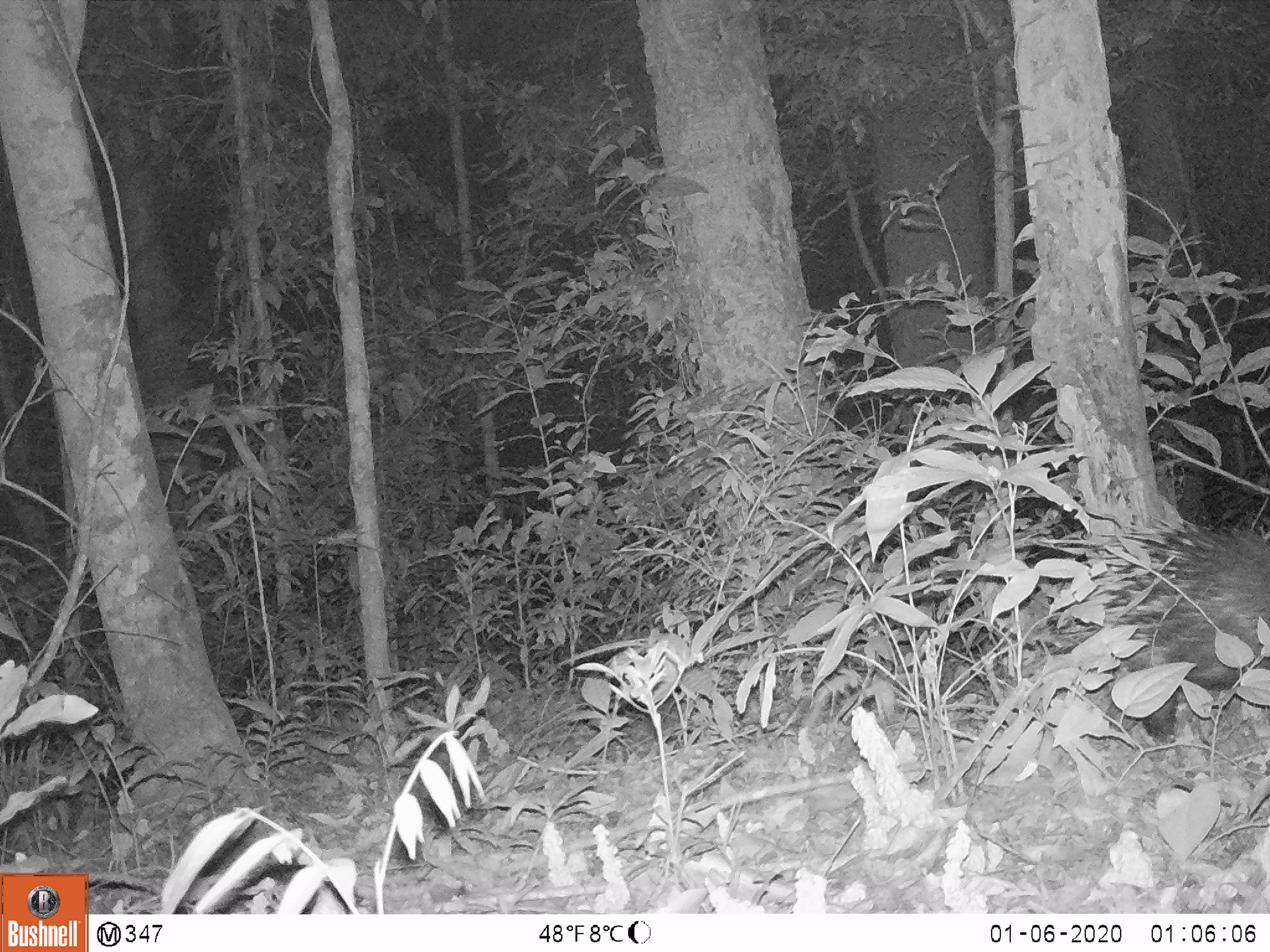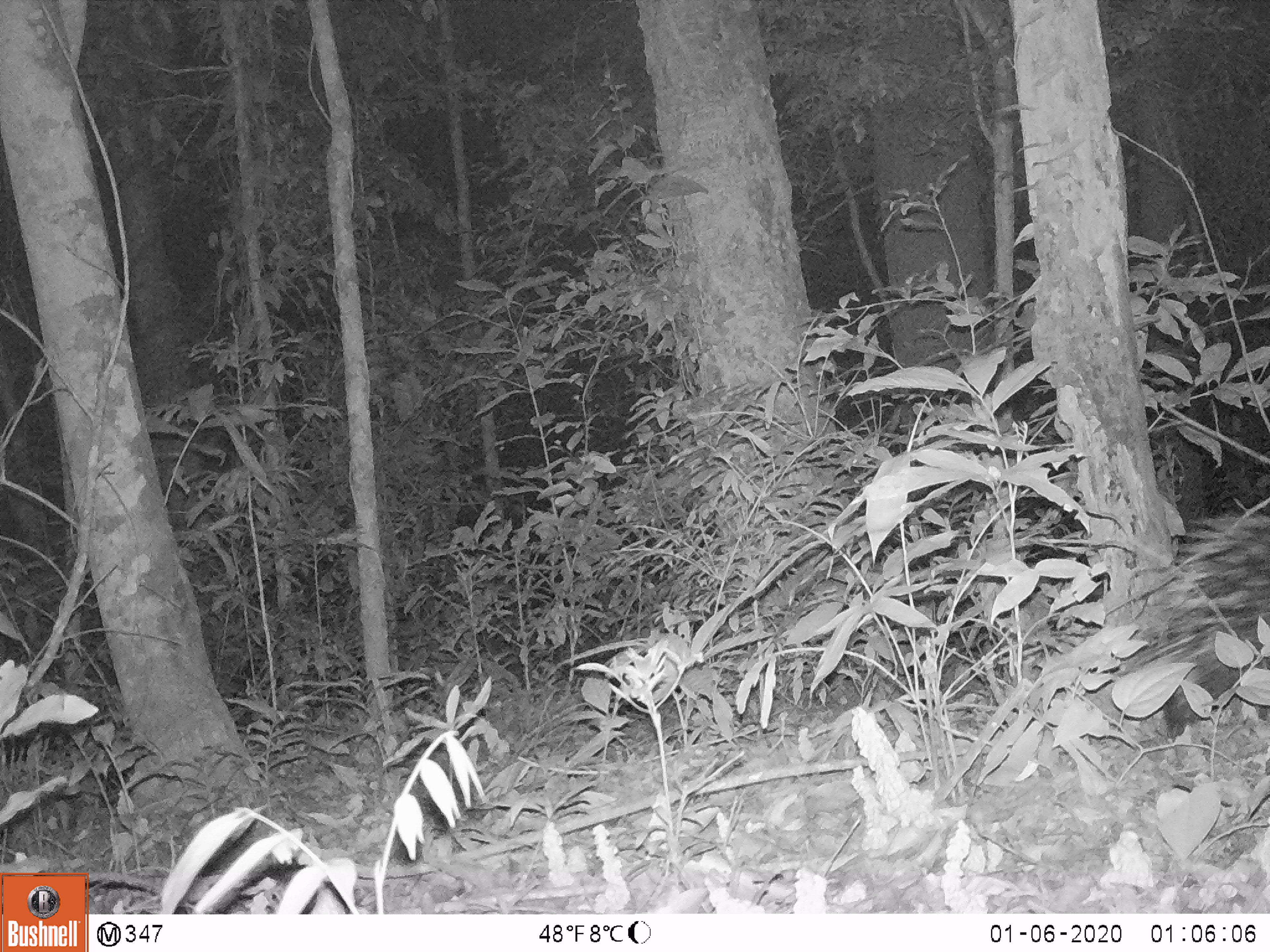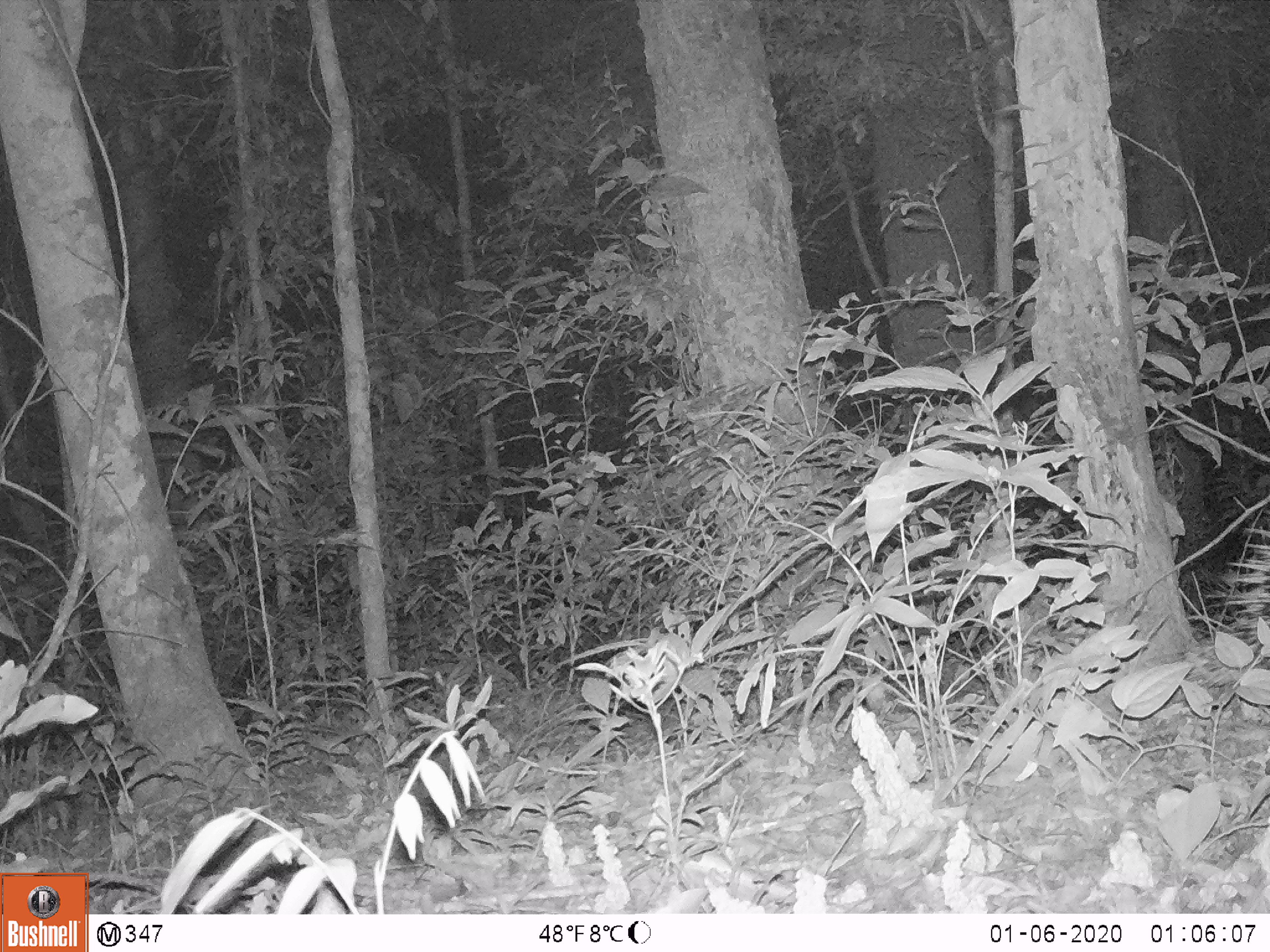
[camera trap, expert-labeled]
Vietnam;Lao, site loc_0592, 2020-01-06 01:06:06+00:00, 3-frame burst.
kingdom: Animalia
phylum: Chordata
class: Mammalia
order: Rodentia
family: Hystricidae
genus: Hystrix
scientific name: Hystrix brachyura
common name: malayan porcupine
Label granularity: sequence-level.